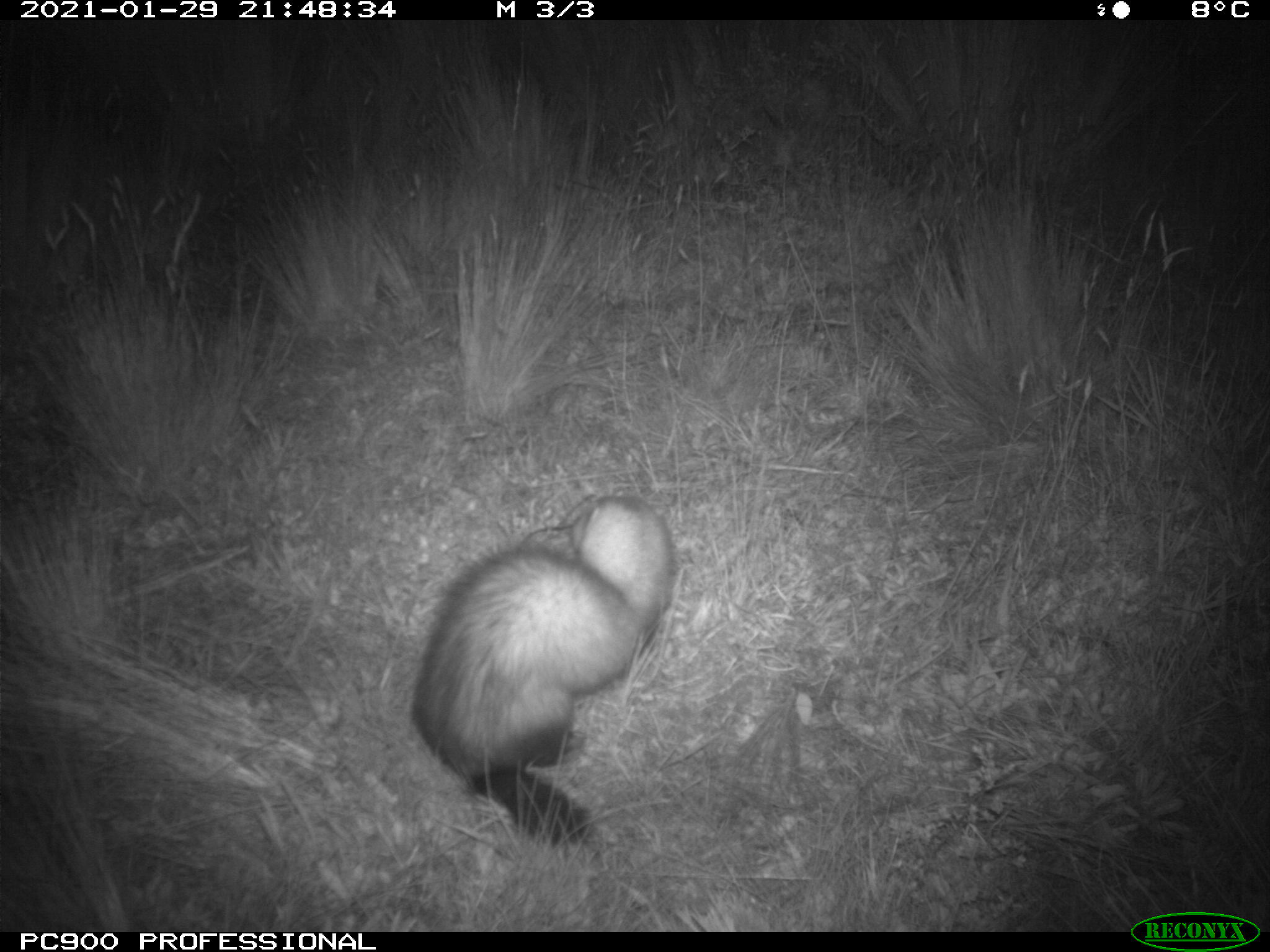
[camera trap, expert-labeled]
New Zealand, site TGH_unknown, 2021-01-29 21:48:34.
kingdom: Animalia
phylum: Chordata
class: Mammalia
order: Carnivora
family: Mustelidae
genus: Mustela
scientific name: Mustela furo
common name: ferret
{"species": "ferret (Mustela furo)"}